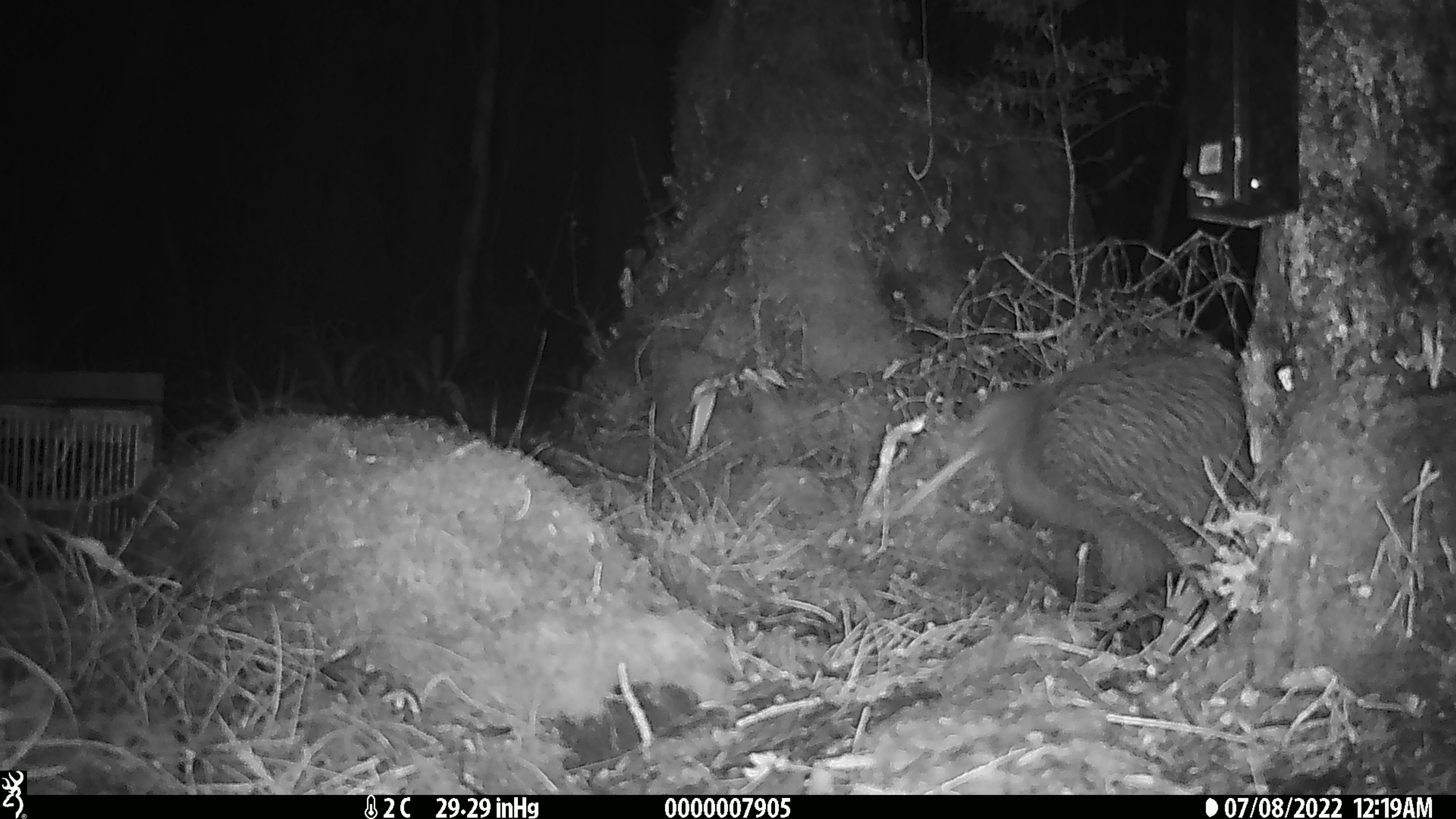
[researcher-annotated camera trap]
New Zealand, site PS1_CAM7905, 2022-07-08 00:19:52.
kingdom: Animalia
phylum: Chordata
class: Aves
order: Apterygiformes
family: Apterygidae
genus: Apteryx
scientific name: Apteryx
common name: kiwi